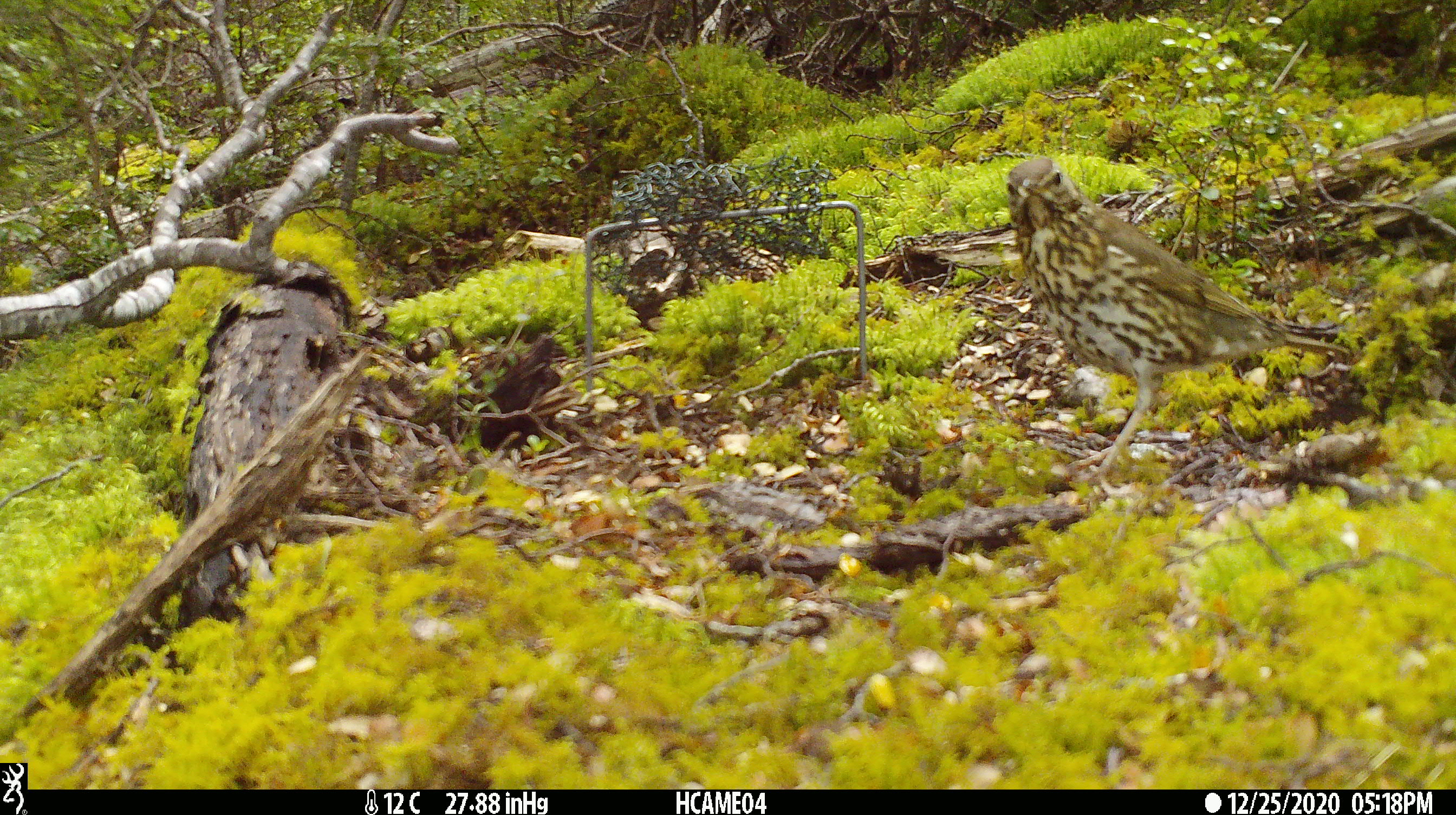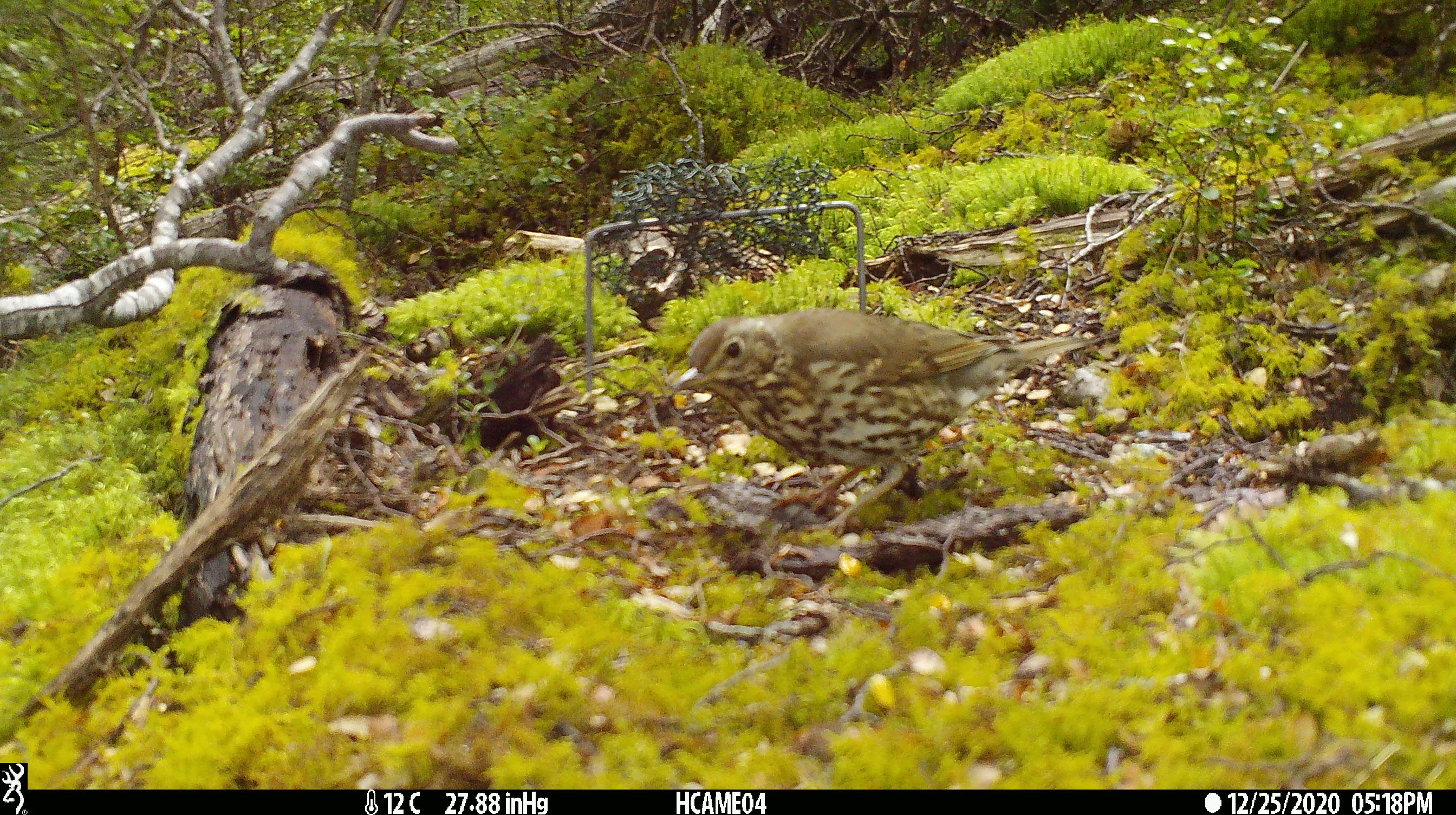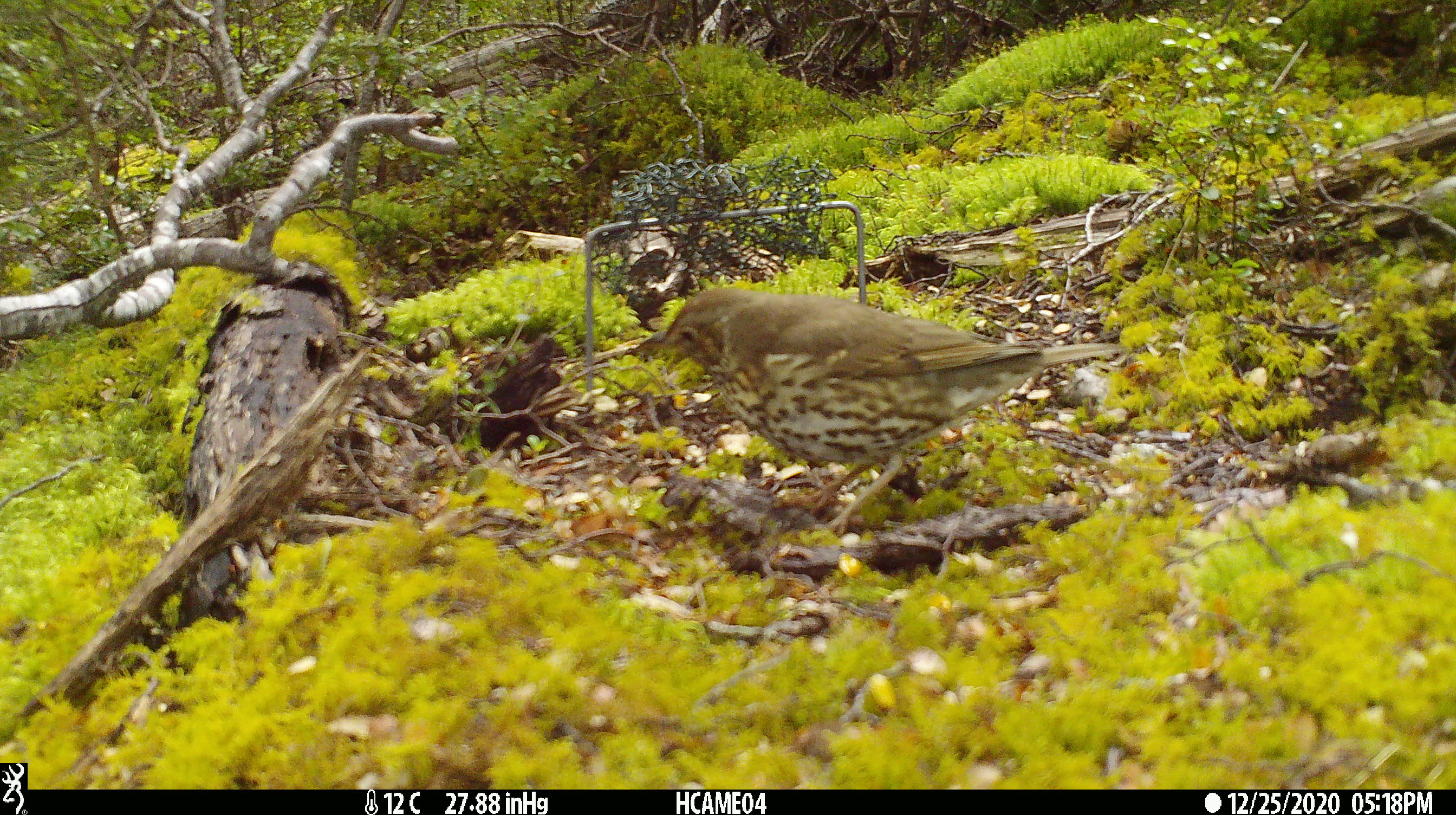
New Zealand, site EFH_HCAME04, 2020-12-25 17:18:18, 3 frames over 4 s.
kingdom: Animalia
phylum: Chordata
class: Aves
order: Passeriformes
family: Turdidae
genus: Turdus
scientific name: Turdus philomelos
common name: song thrush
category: thrush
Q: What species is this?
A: Thrush (song thrush) (Turdus philomelos).